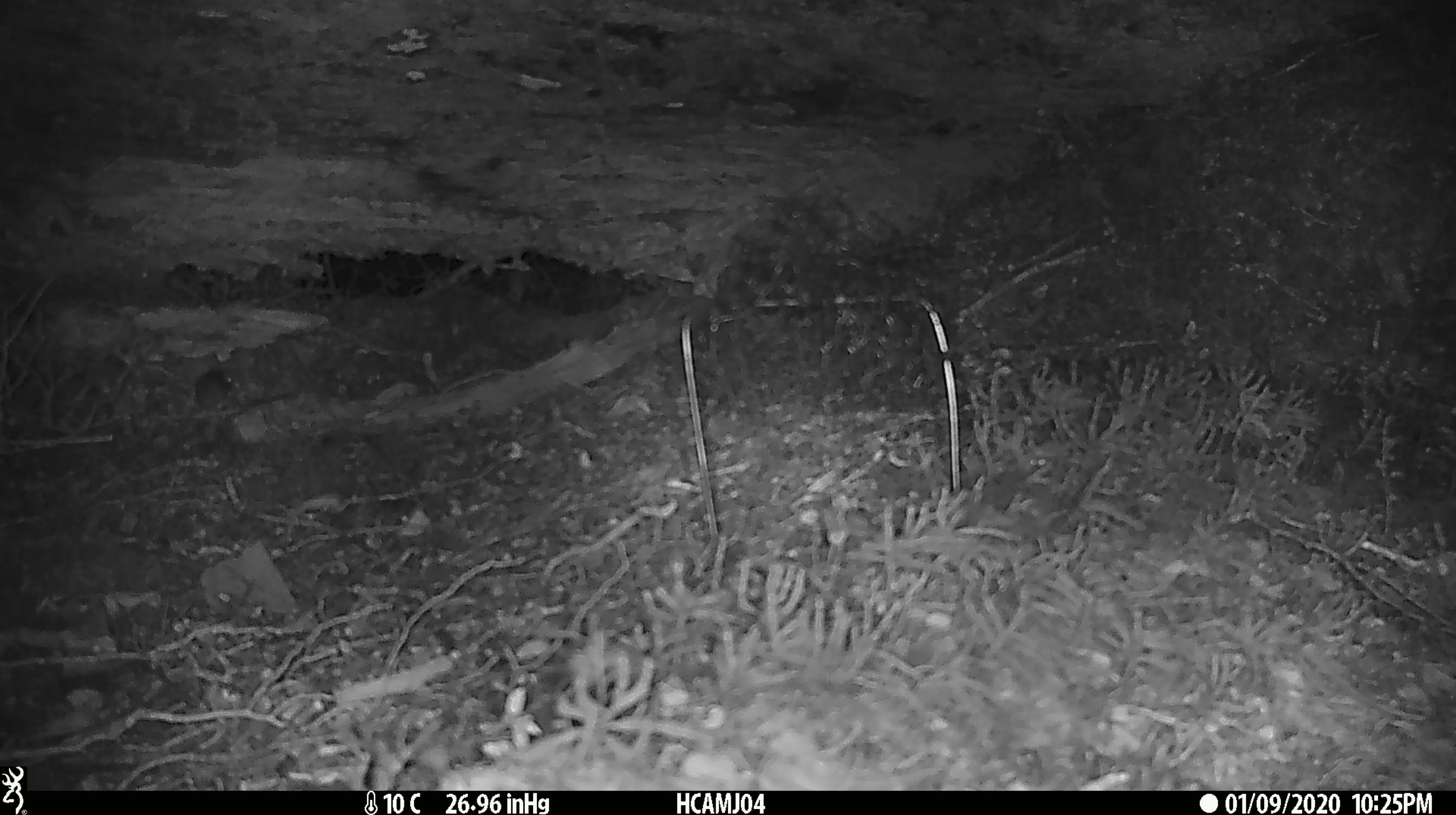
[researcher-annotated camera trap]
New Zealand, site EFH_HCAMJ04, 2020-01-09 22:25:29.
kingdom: Animalia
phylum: Chordata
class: Mammalia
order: Rodentia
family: Muridae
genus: Mus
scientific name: Mus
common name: mouse